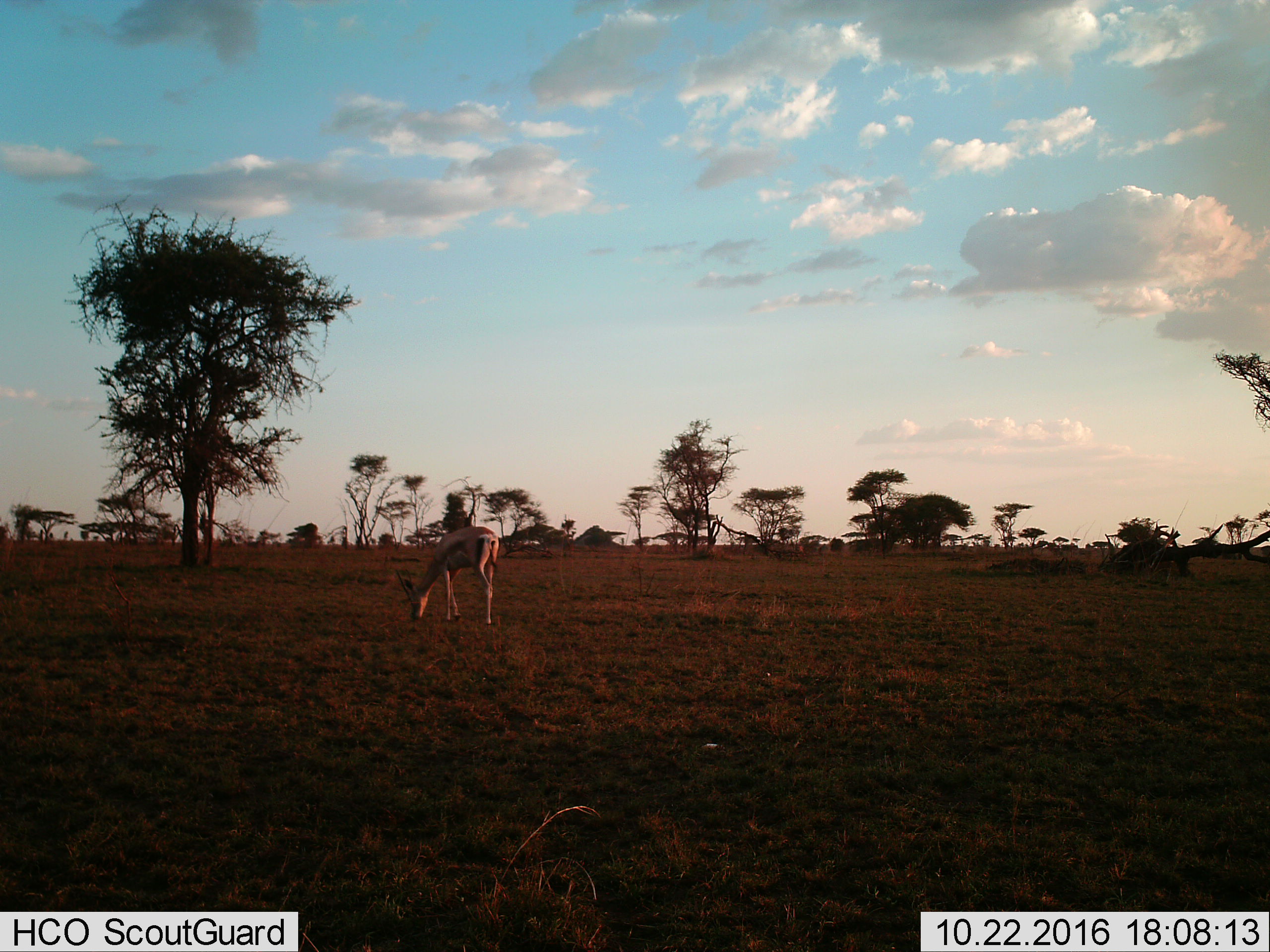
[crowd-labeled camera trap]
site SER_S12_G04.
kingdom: Animalia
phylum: Chordata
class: Mammalia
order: Artiodactyla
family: Bovidae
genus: Eudorcas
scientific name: Eudorcas thomsonii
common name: thomson's gazelle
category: gazellethomsons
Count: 1.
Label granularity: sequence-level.